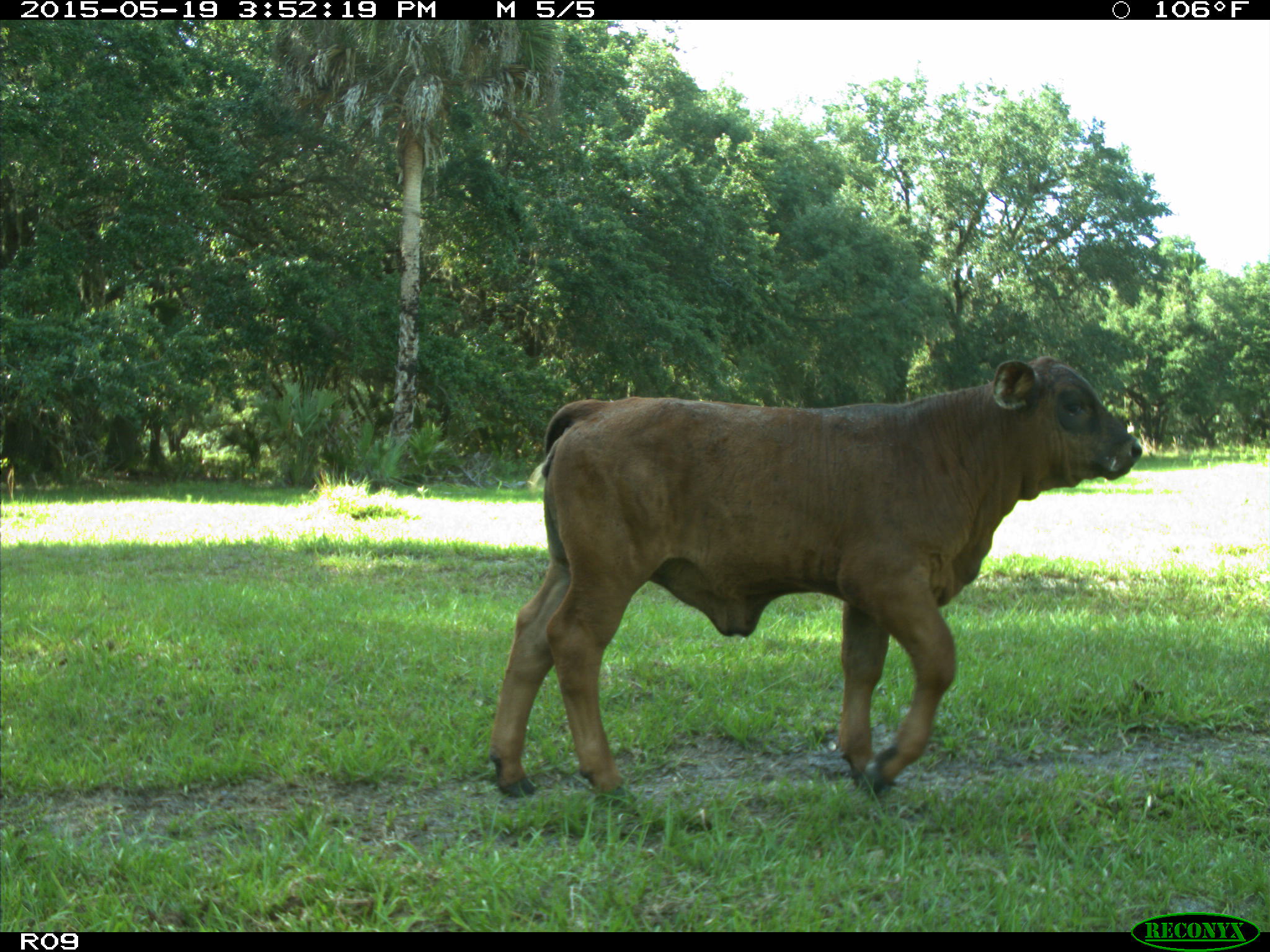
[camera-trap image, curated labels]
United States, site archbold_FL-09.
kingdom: Animalia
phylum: Chordata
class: Mammalia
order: Artiodactyla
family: Bovidae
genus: Bos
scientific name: Bos taurus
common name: domestic cow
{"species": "Bos taurus (domestic cow)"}